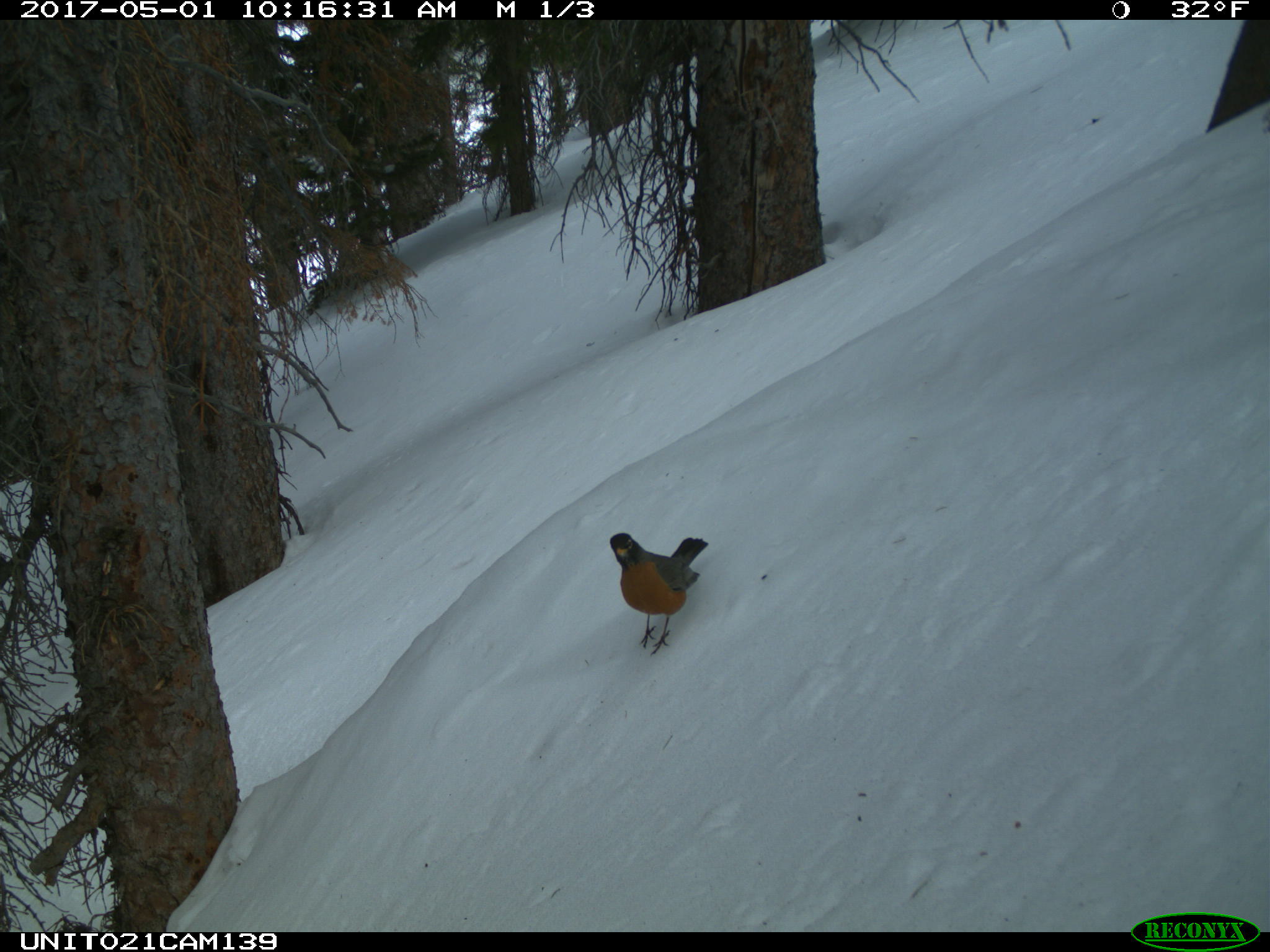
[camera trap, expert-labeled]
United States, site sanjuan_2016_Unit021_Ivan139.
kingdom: Animalia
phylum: Chordata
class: Aves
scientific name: Aves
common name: birds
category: unidentified bird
Unidentified bird (birds) (Aves).